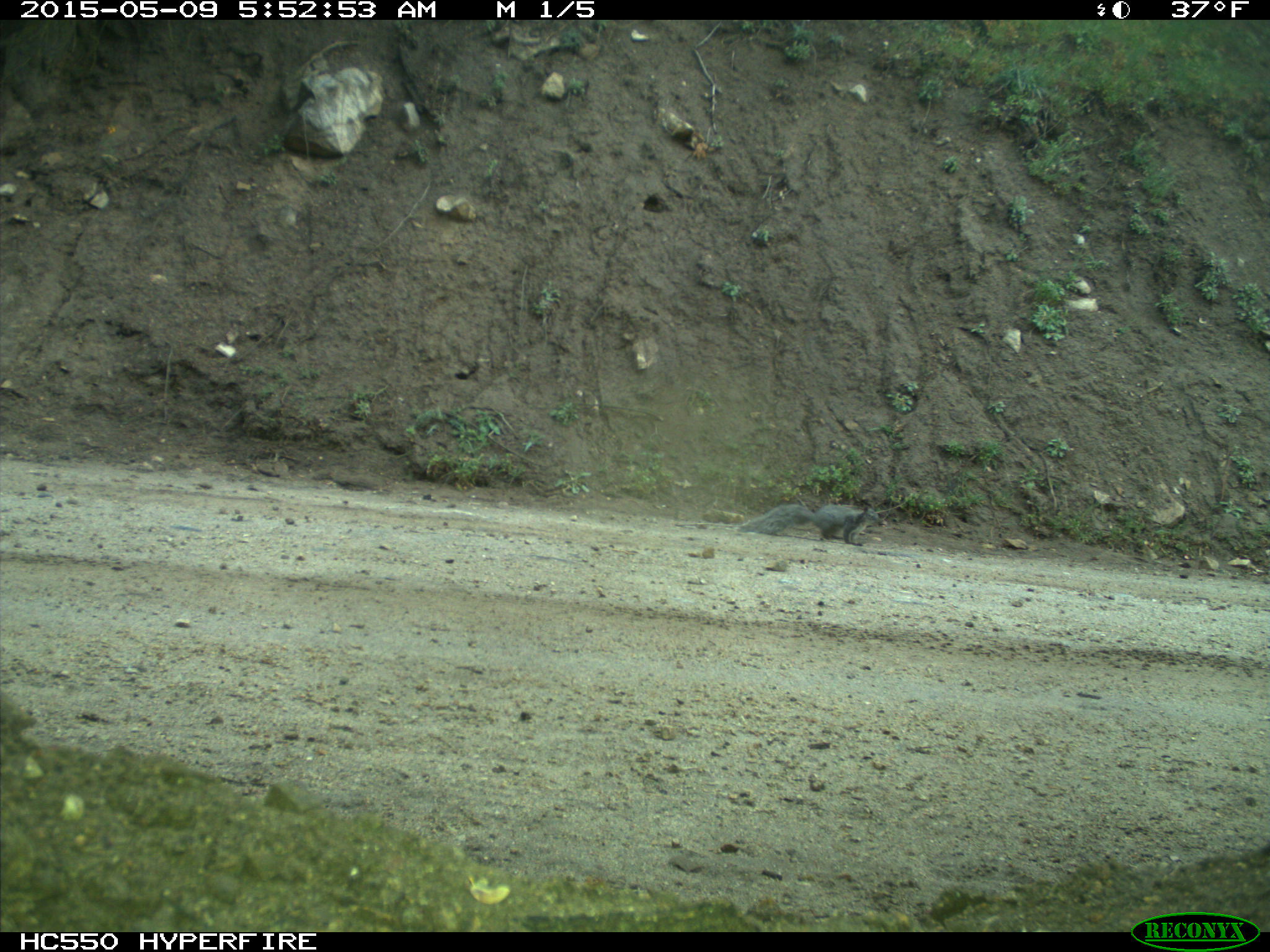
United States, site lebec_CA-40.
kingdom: Animalia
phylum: Chordata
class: Mammalia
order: Rodentia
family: Sciuridae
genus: Sciurus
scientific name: Sciurus carolinensis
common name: eastern gray squirrel